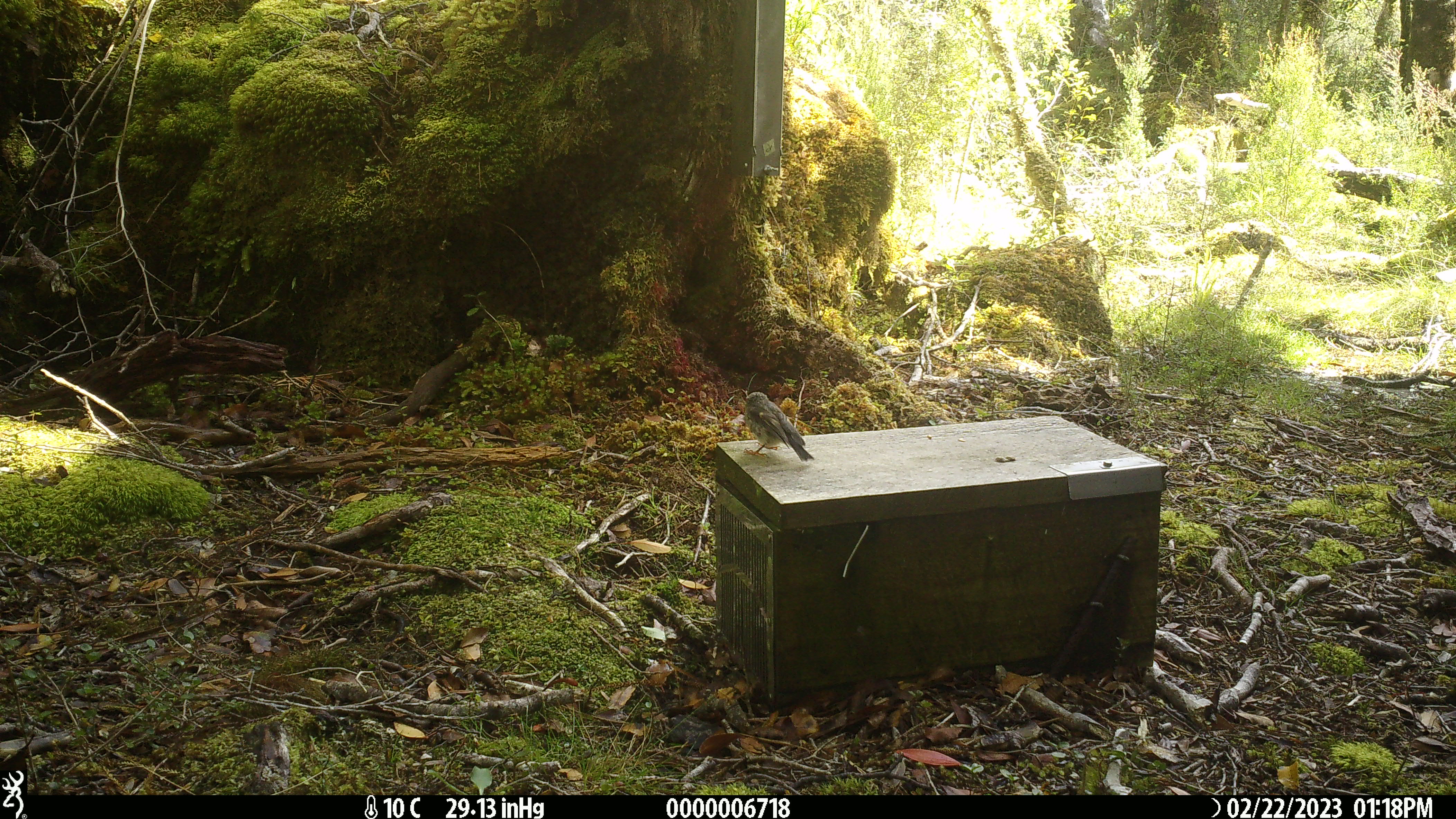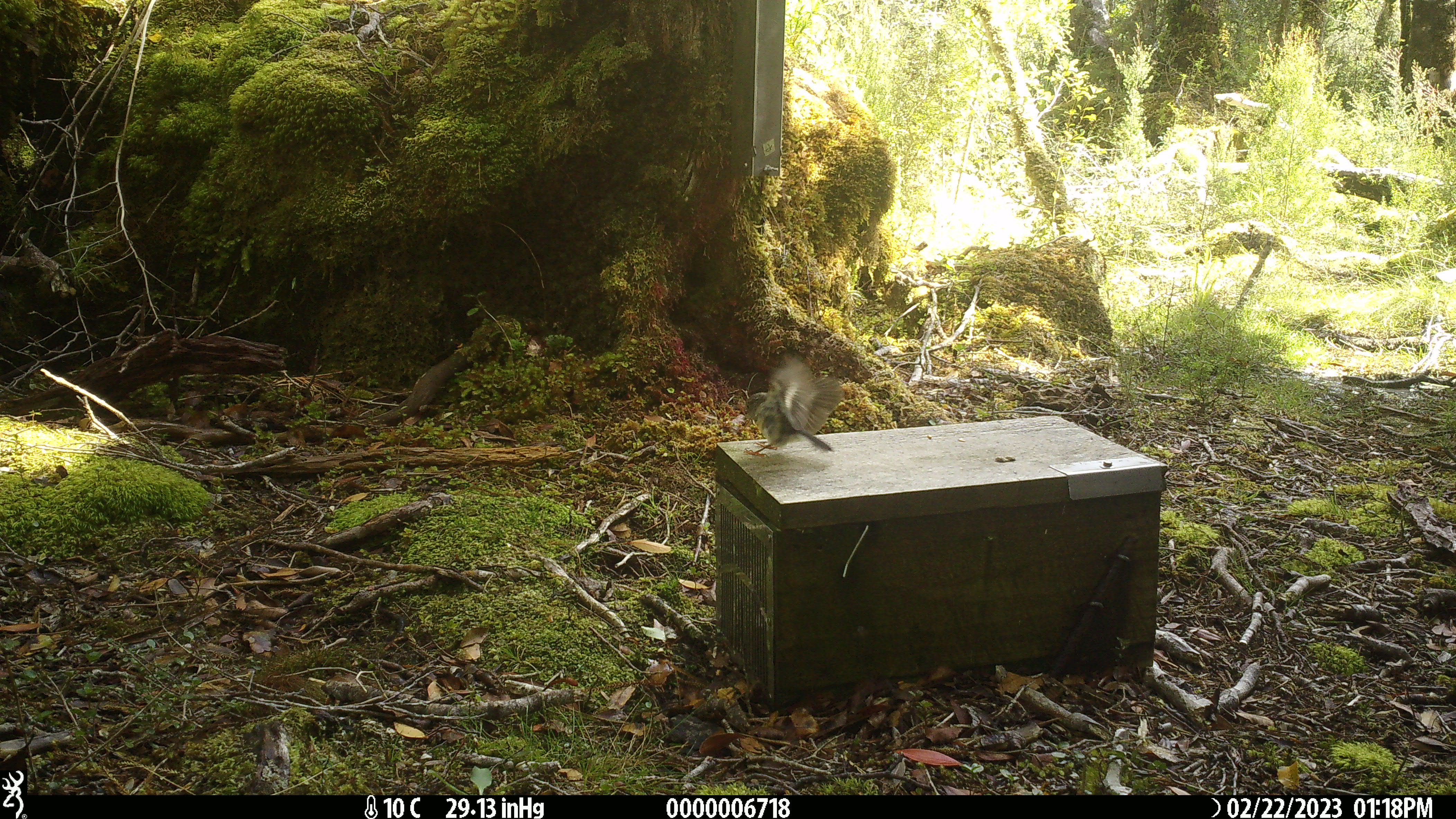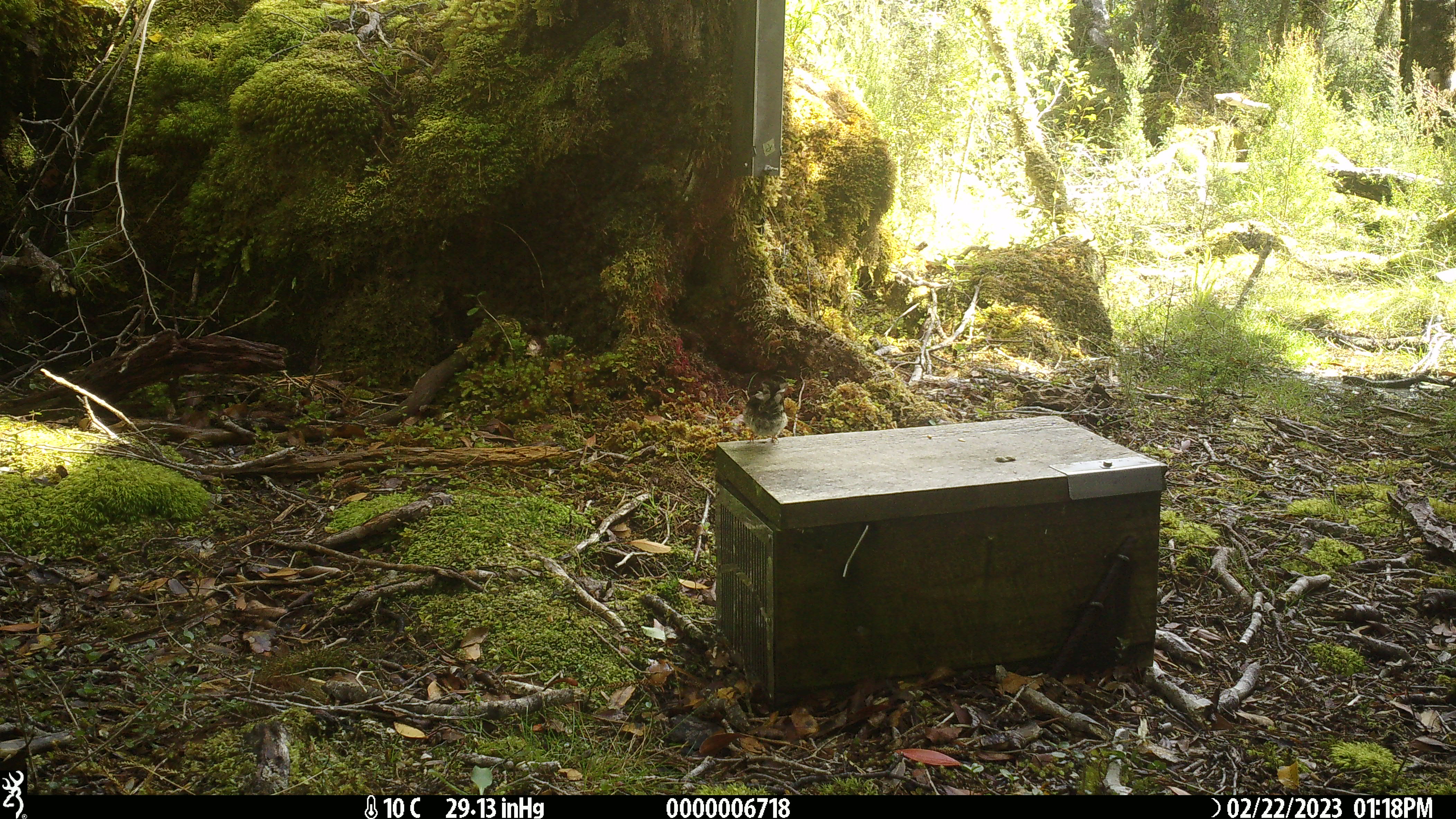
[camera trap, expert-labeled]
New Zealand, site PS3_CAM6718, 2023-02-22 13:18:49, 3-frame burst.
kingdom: Animalia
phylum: Chordata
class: Aves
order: Passeriformes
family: Petroicidae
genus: Petroica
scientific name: Petroica macrocephala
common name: tomtit